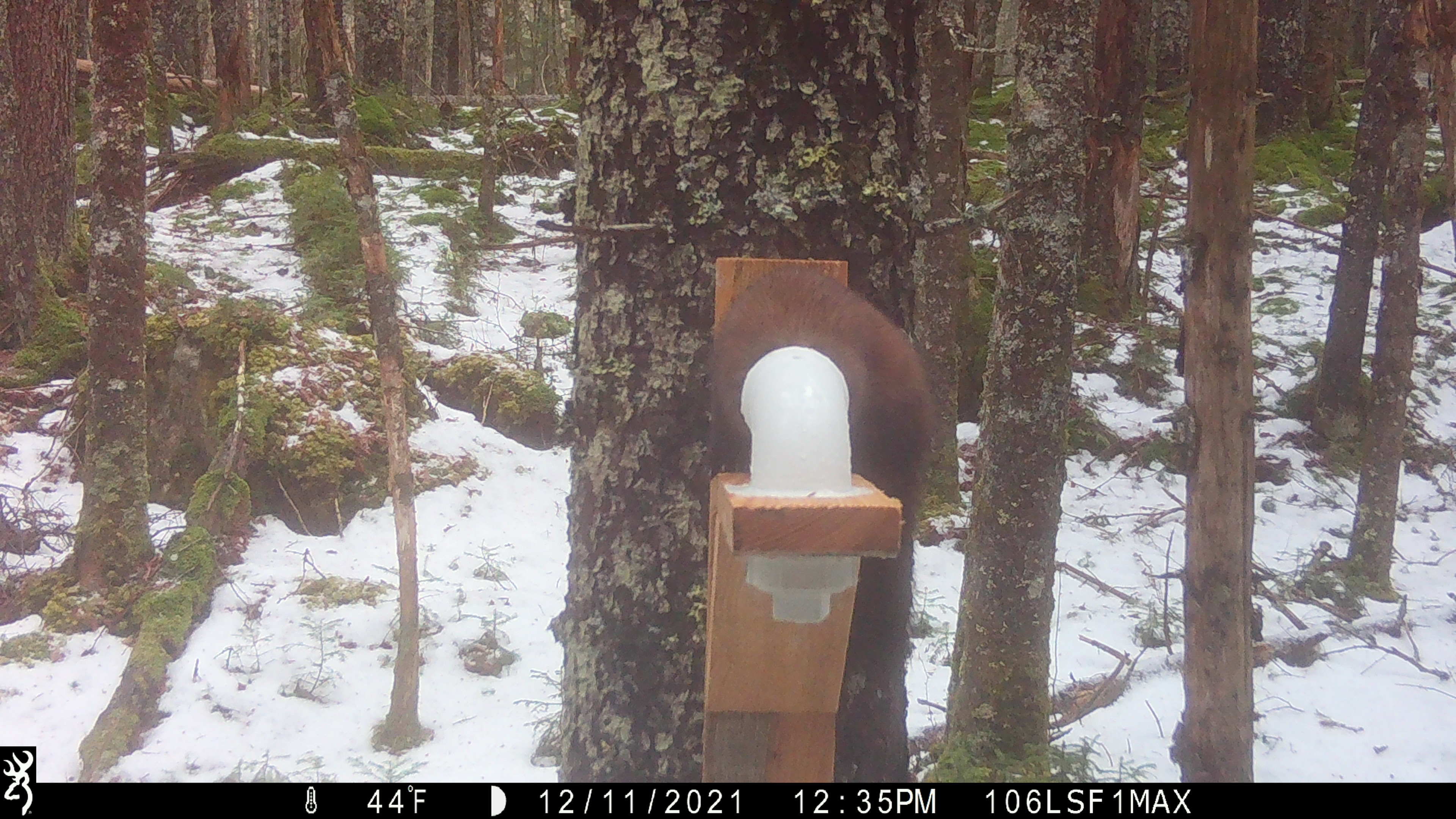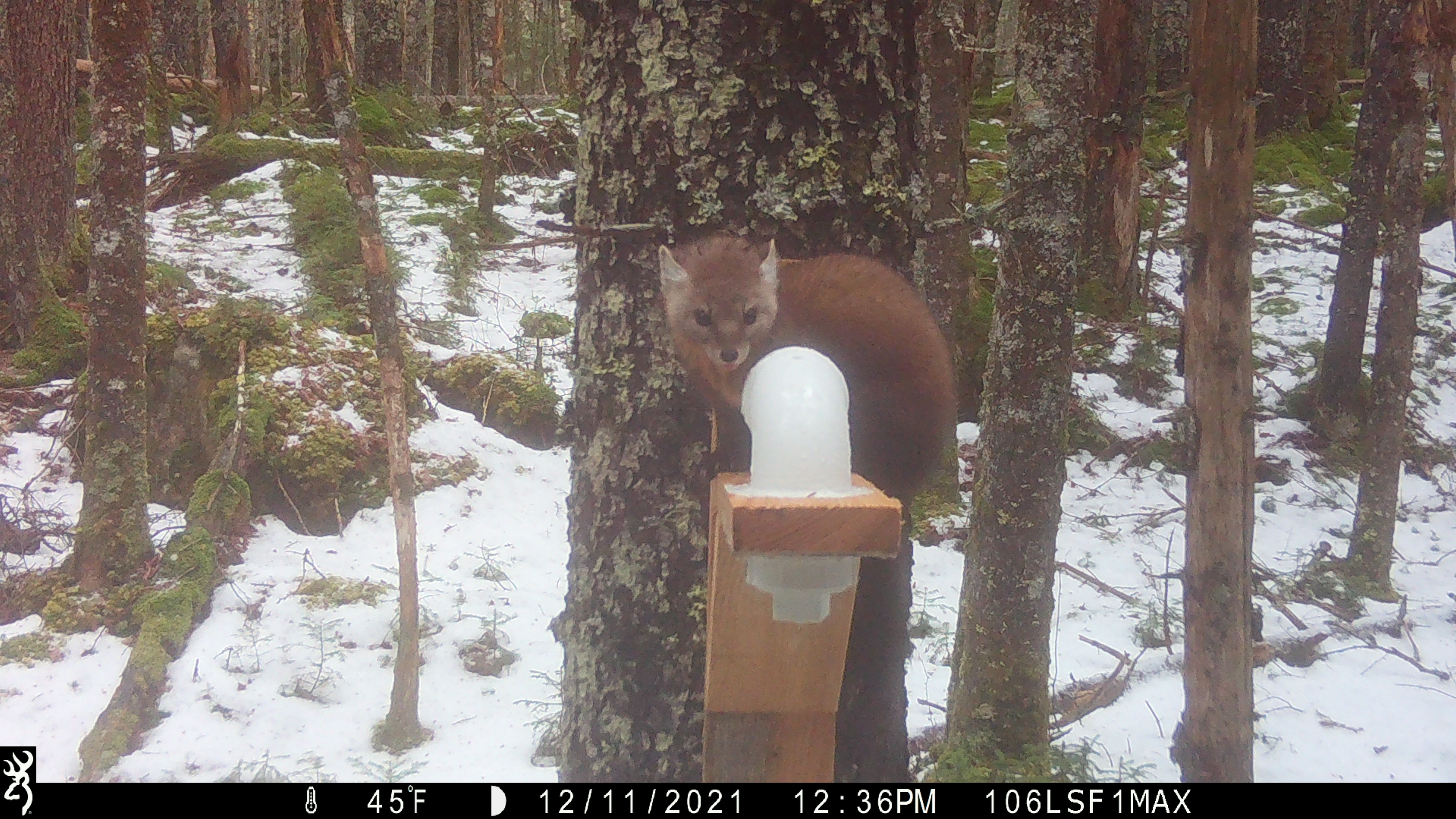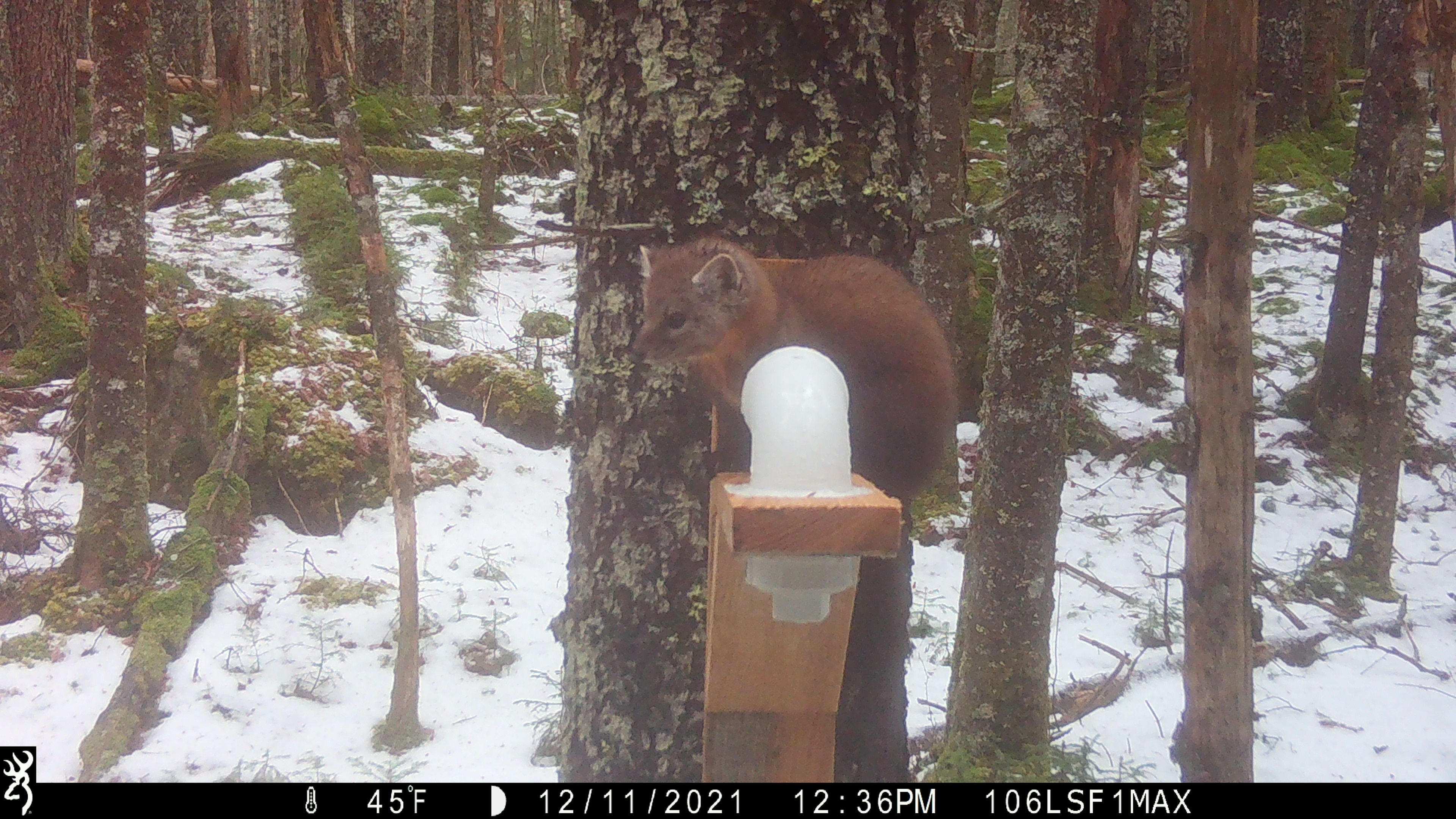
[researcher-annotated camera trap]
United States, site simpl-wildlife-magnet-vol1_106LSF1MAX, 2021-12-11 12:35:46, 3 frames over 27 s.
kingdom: Animalia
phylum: Chordata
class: Mammalia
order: Carnivora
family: Mustelidae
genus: Martes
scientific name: Martes americana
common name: american marten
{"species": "american marten (Martes americana)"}